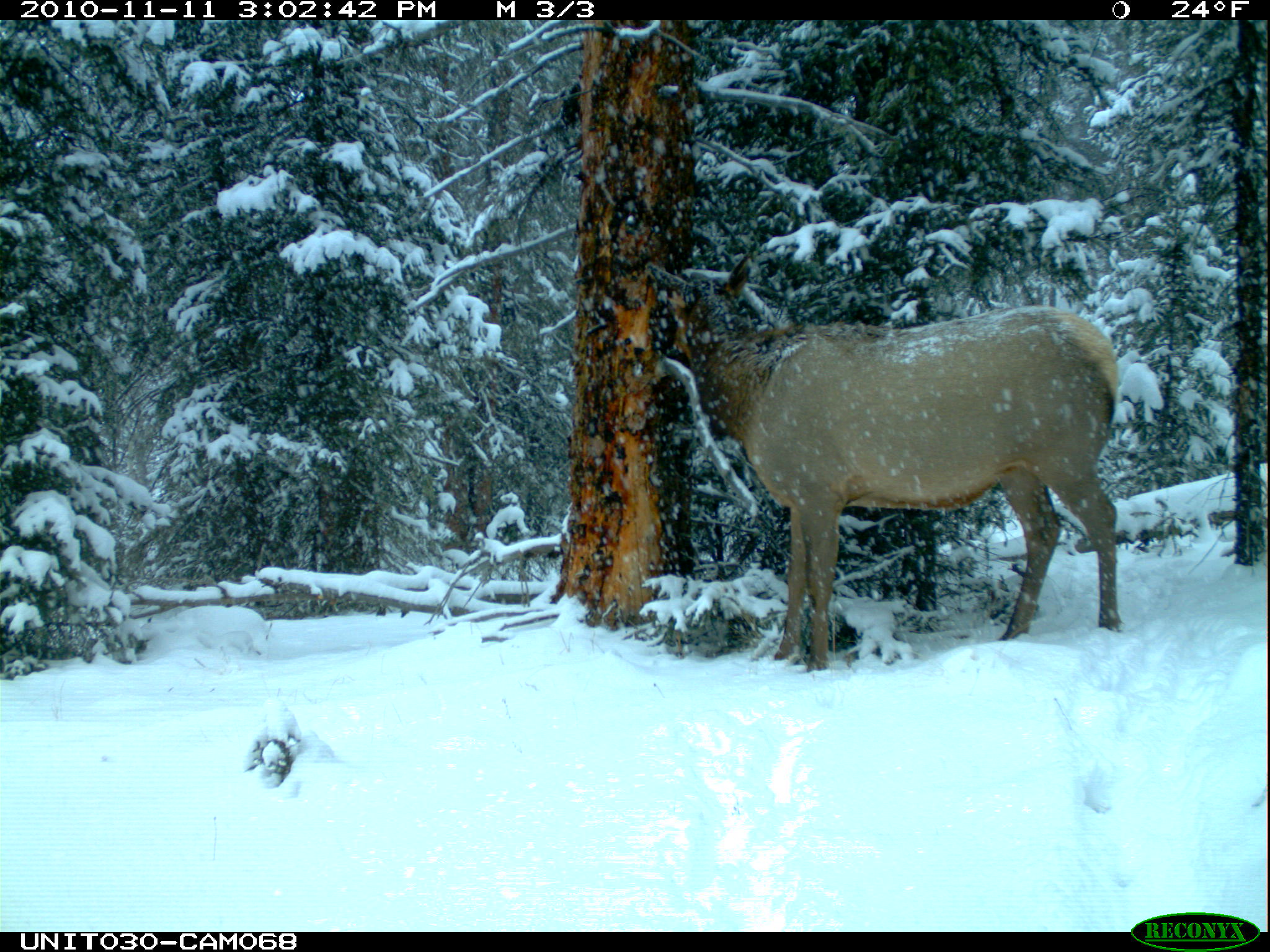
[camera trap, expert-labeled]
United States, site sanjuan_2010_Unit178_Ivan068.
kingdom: Animalia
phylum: Chordata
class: Mammalia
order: Artiodactyla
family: Cervidae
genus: Cervus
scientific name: Cervus elaphus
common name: red deer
Cervus elaphus (red deer).